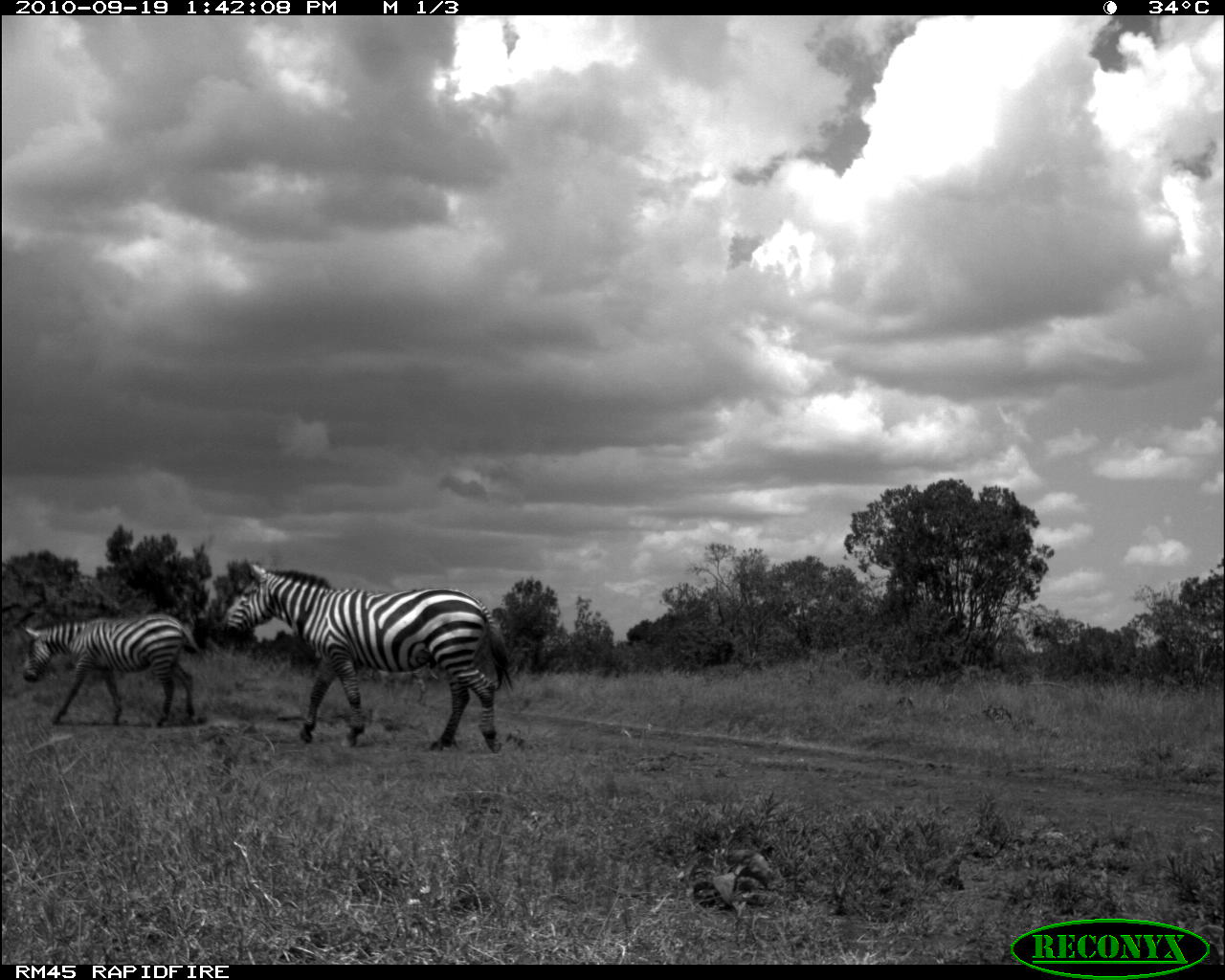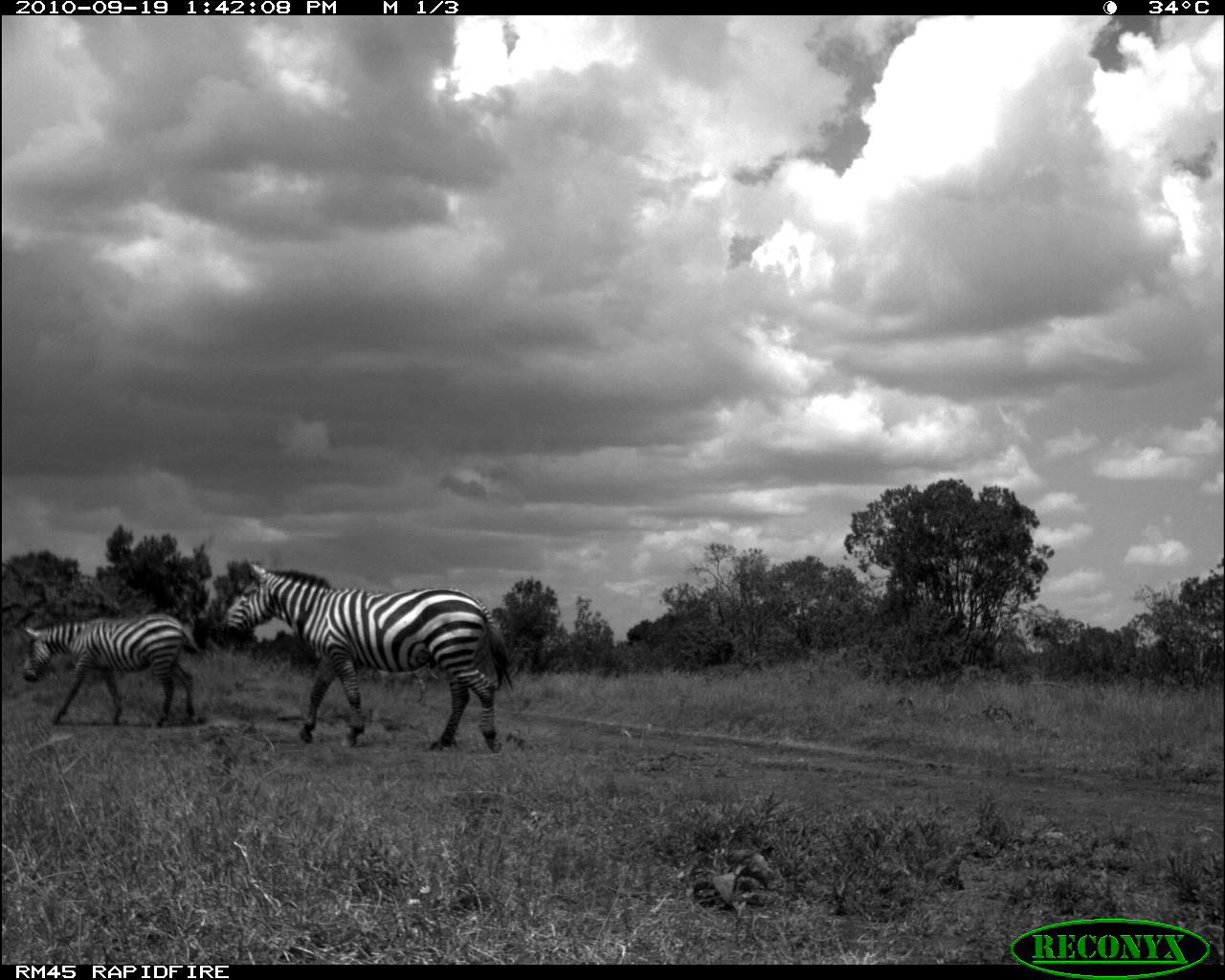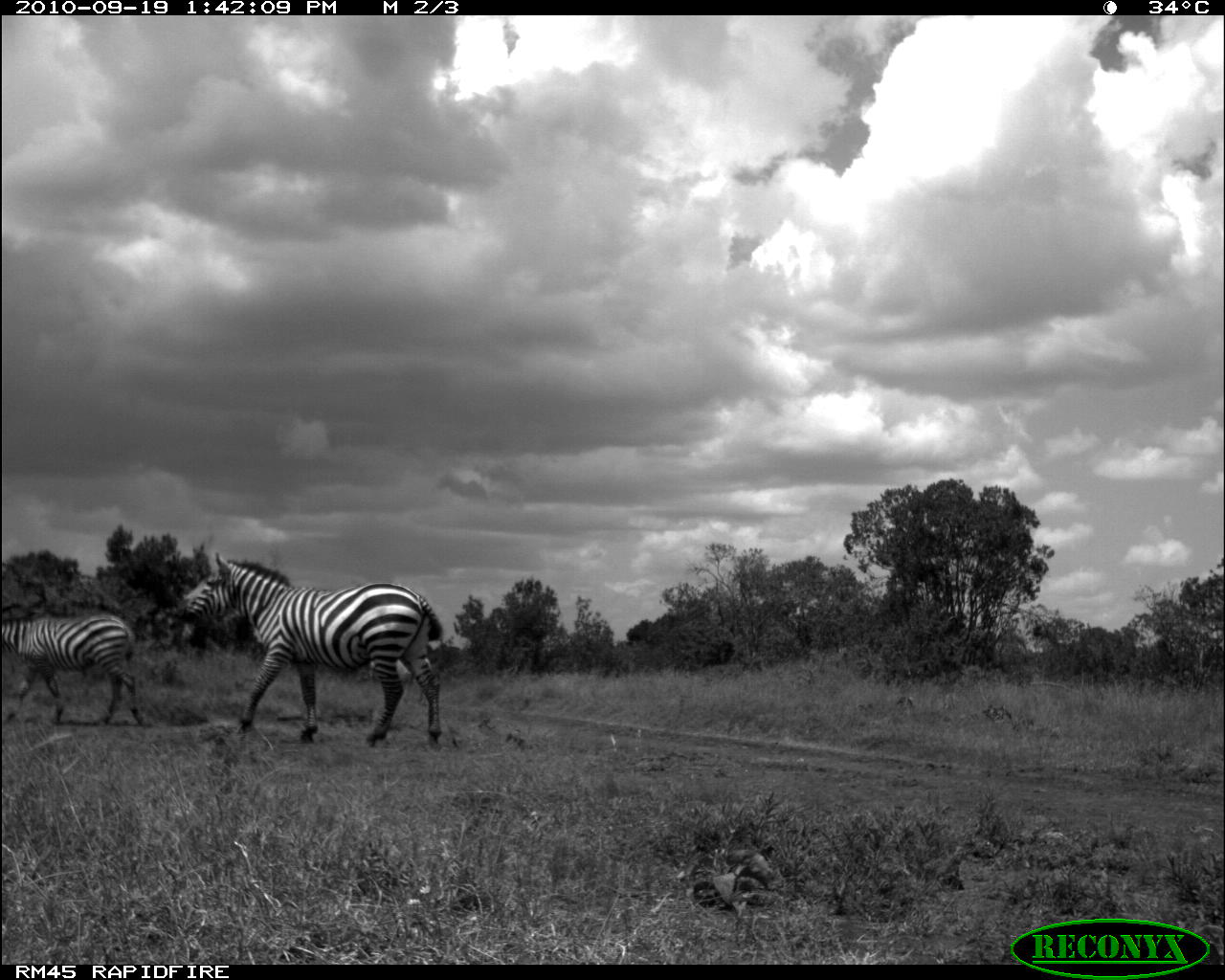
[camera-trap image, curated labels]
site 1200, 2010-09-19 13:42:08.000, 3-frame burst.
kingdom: Animalia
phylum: Chordata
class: Mammalia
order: Perissodactyla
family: Equidae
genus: Equus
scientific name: Equus grevyi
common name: grévy's zebra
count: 1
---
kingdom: Animalia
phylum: Chordata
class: Mammalia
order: Perissodactyla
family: Equidae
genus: Equus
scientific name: Equus quagga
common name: plains zebra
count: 2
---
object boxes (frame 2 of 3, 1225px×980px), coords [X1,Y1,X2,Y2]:
equus quagga: [217,559,514,749]; [23,614,203,729]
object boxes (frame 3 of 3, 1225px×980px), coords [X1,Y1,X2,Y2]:
equus grevyi: [178,550,438,750]; [2,616,149,728]